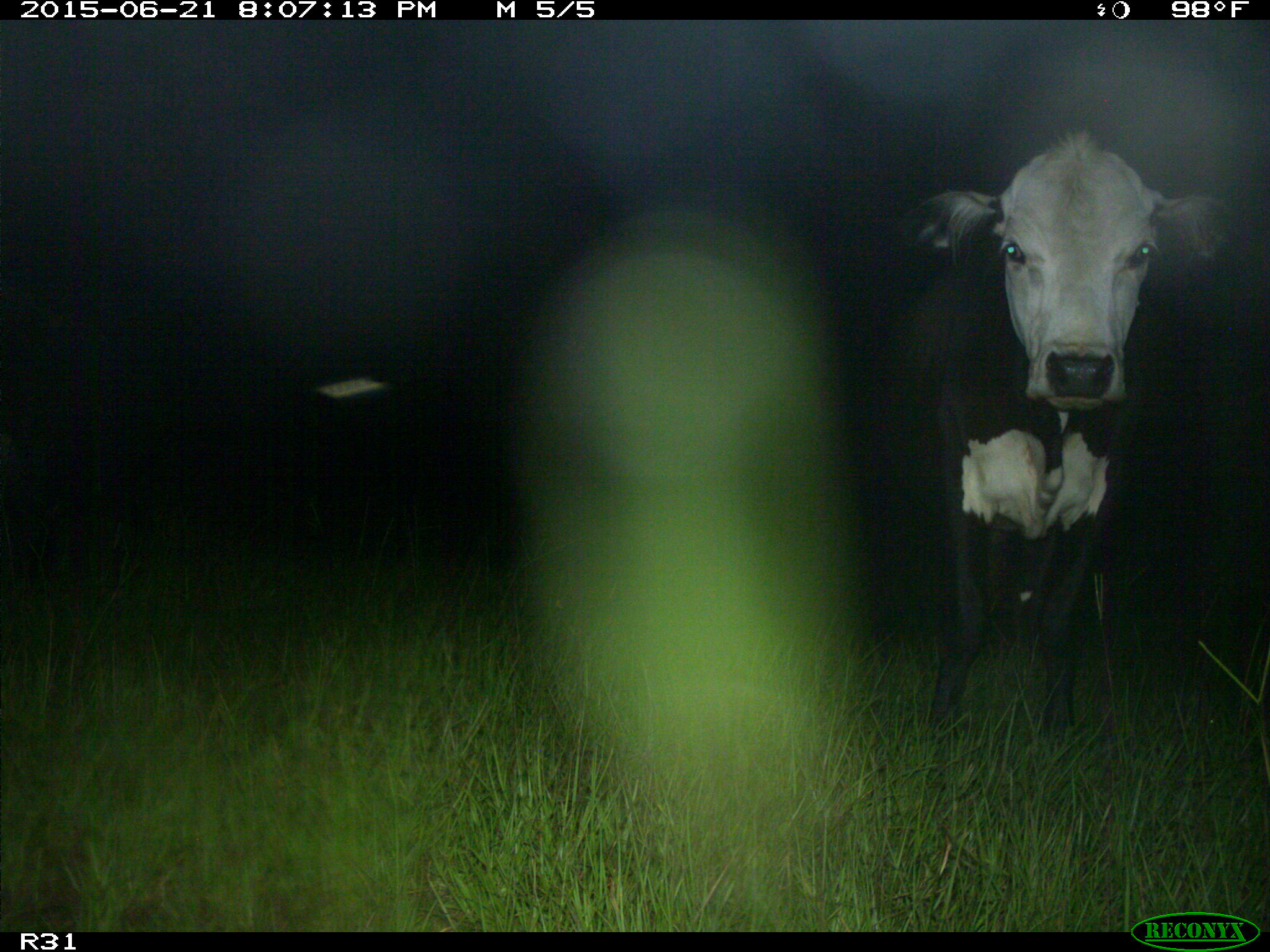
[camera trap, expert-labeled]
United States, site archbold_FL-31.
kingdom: Animalia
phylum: Chordata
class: Mammalia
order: Artiodactyla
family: Bovidae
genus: Bos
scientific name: Bos taurus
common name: domestic cow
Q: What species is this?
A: Bos taurus (domestic cow).